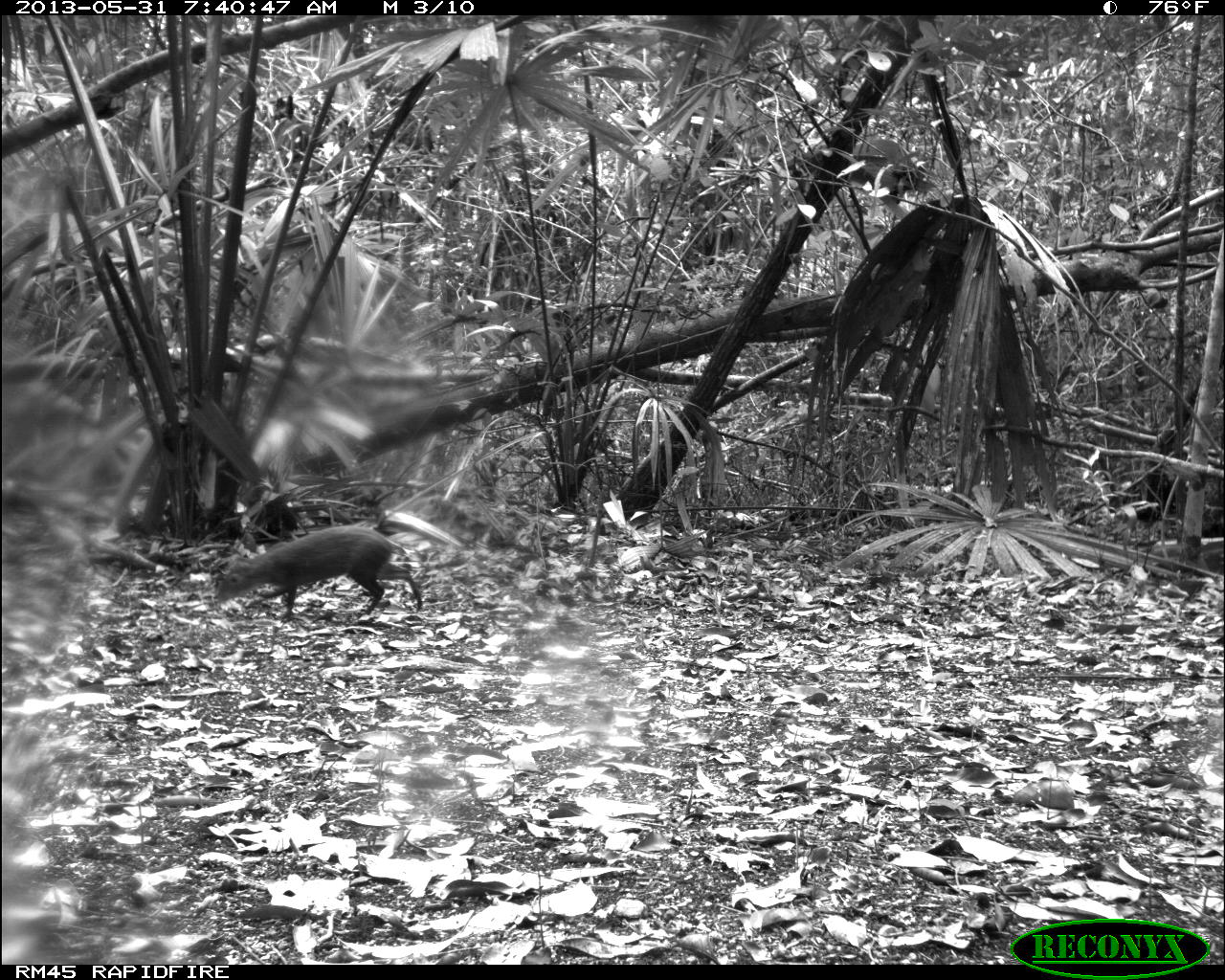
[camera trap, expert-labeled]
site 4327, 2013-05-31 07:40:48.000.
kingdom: Animalia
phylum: Chordata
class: Mammalia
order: Rodentia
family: Dasyproctidae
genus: Dasyprocta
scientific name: Dasyprocta punctata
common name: central american agouti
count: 1